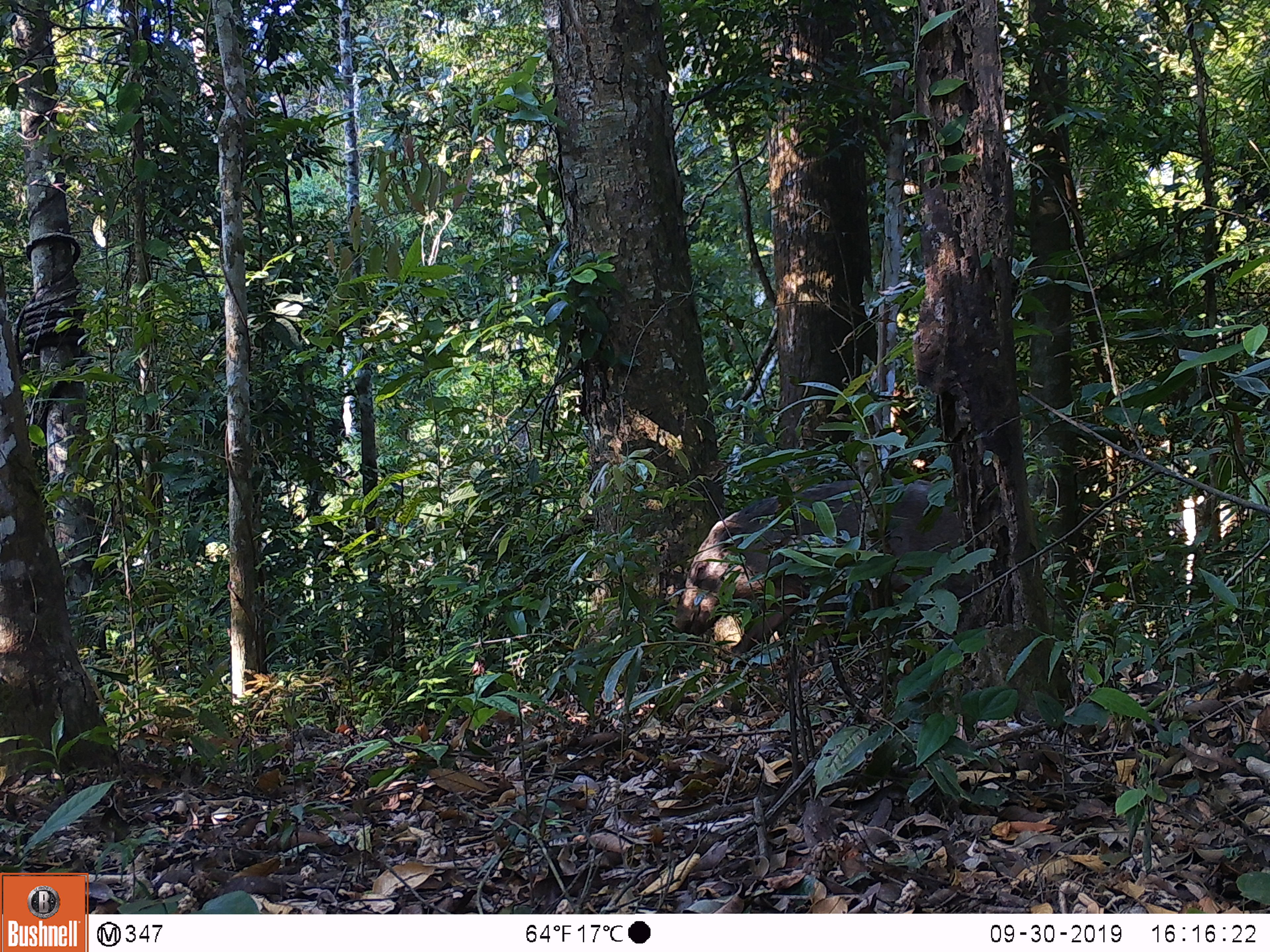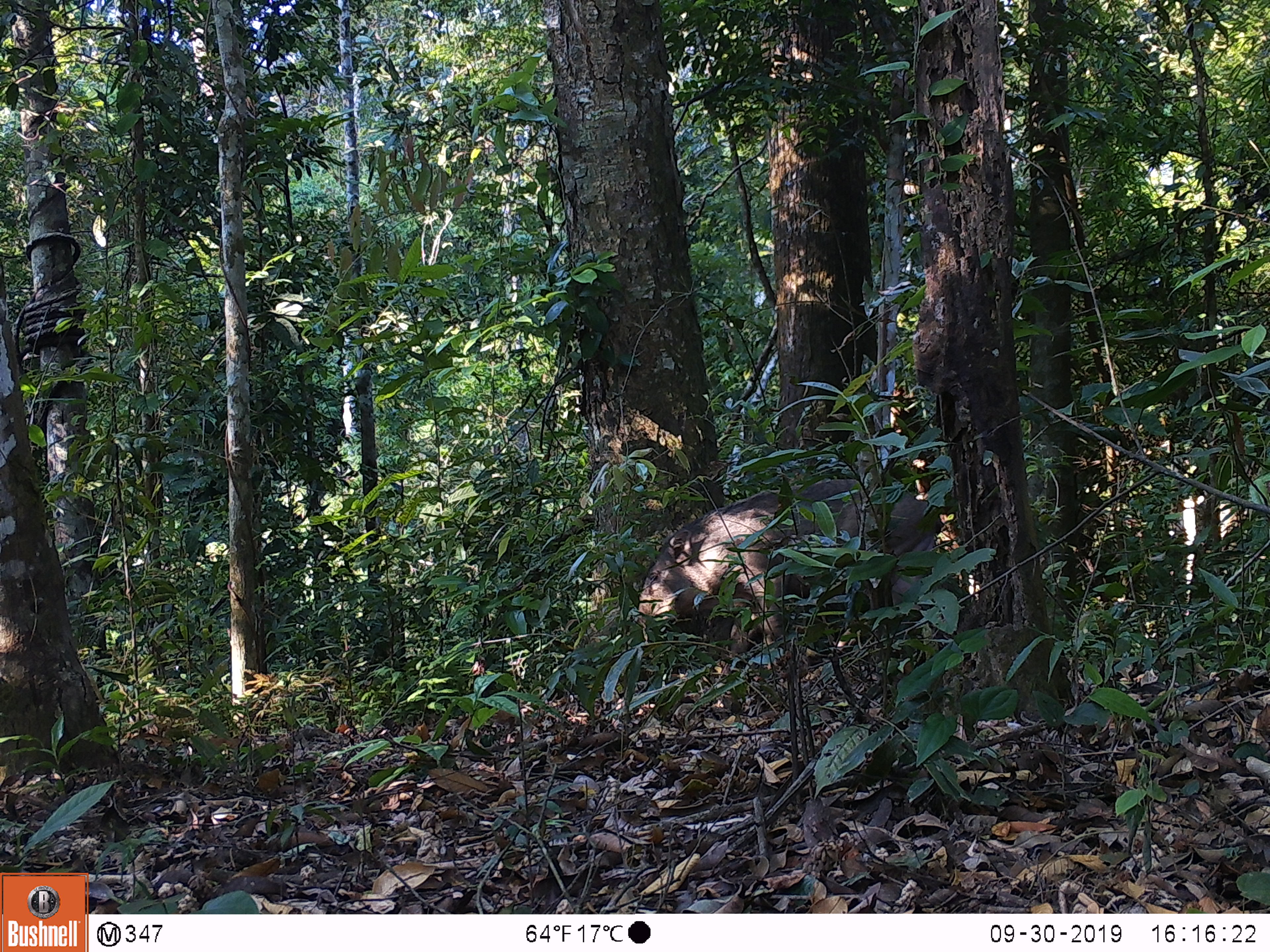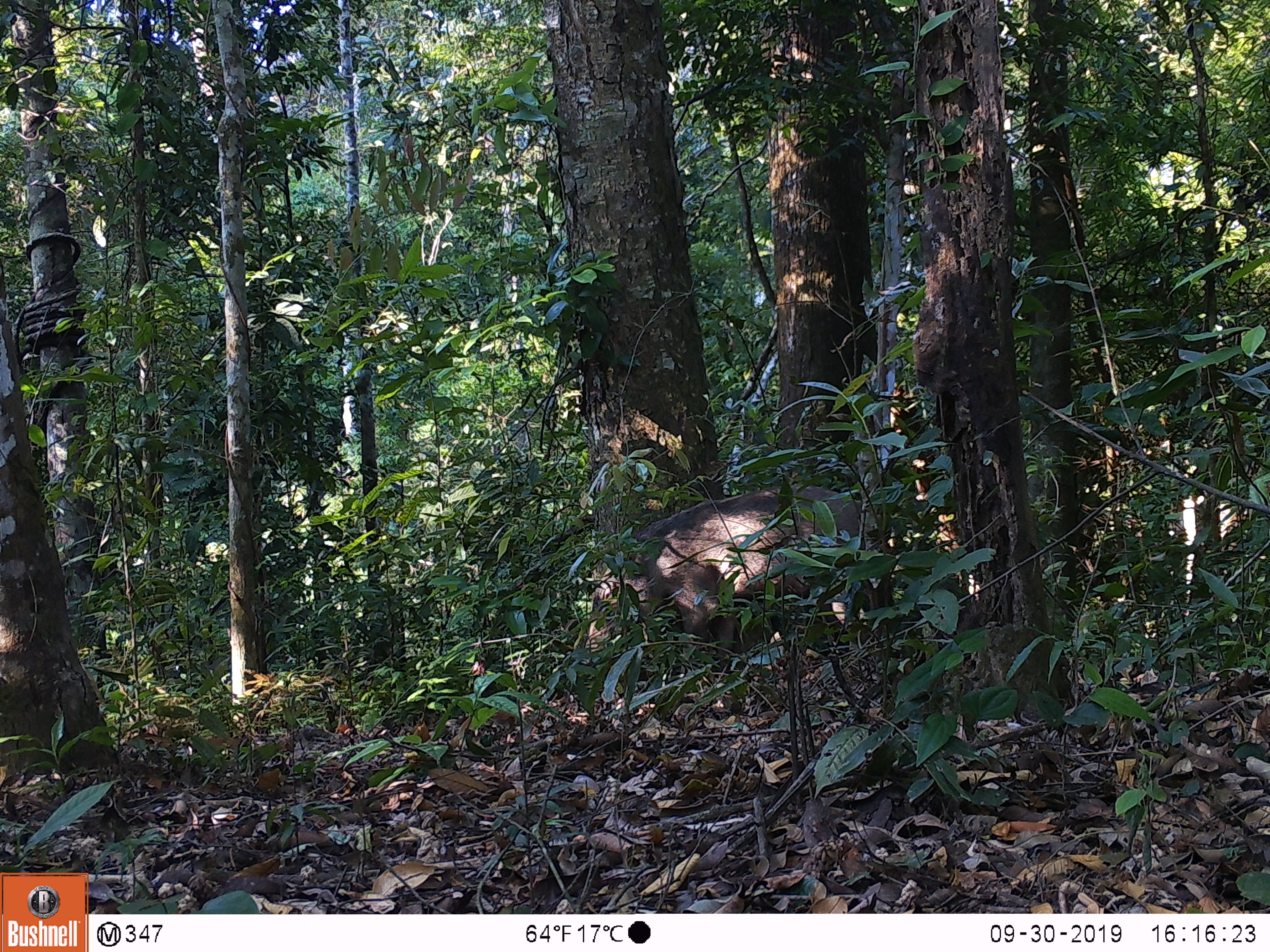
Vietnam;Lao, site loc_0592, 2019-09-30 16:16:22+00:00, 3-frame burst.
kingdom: Animalia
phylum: Chordata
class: Mammalia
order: Artiodactyla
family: Suidae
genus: Sus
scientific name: Sus scrofa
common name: eurasian wild pig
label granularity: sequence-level